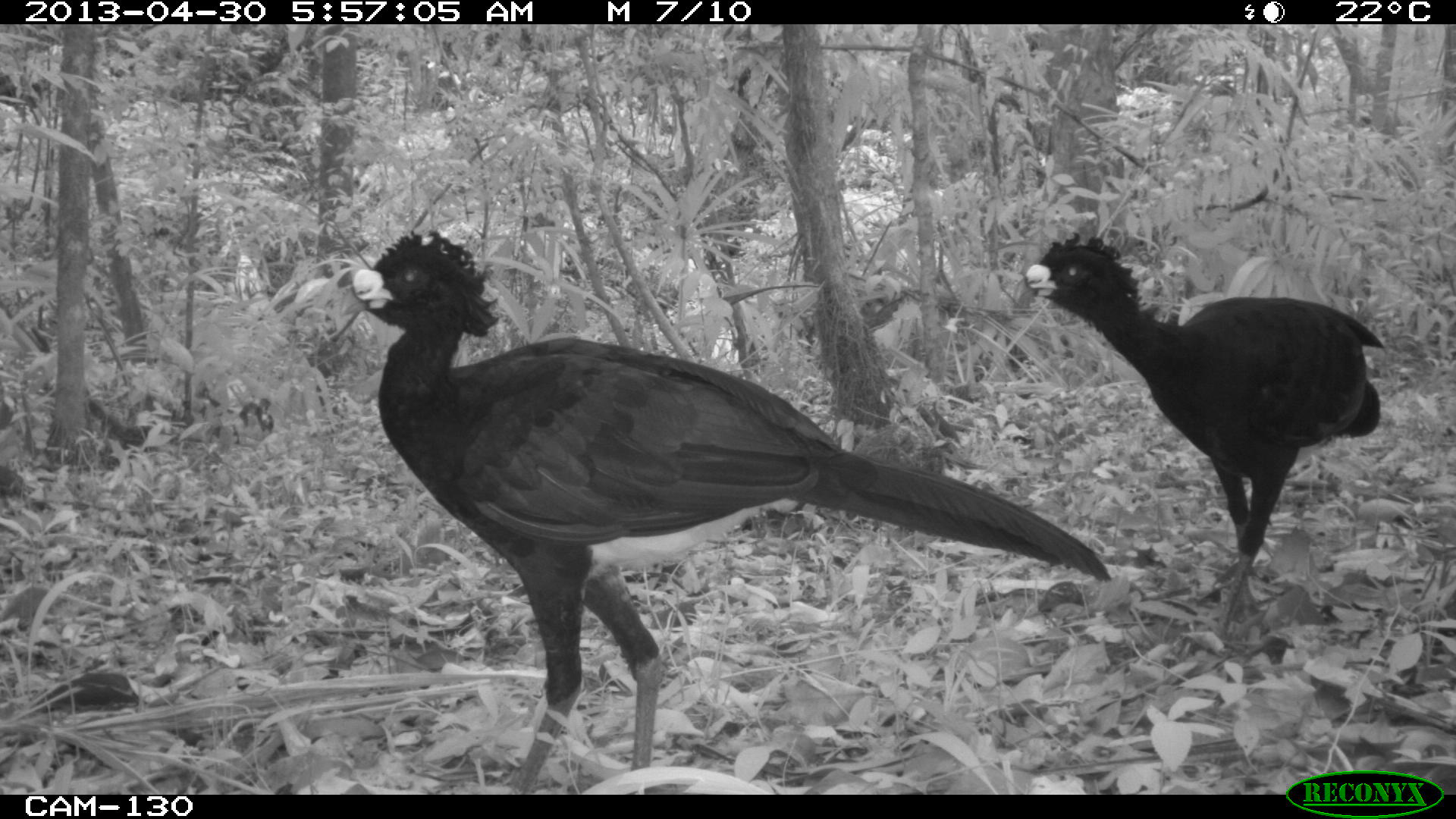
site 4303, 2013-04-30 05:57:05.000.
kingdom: Animalia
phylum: Chordata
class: Aves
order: Galliformes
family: Cracidae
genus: Crax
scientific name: Crax rubra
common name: great curassow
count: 2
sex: male